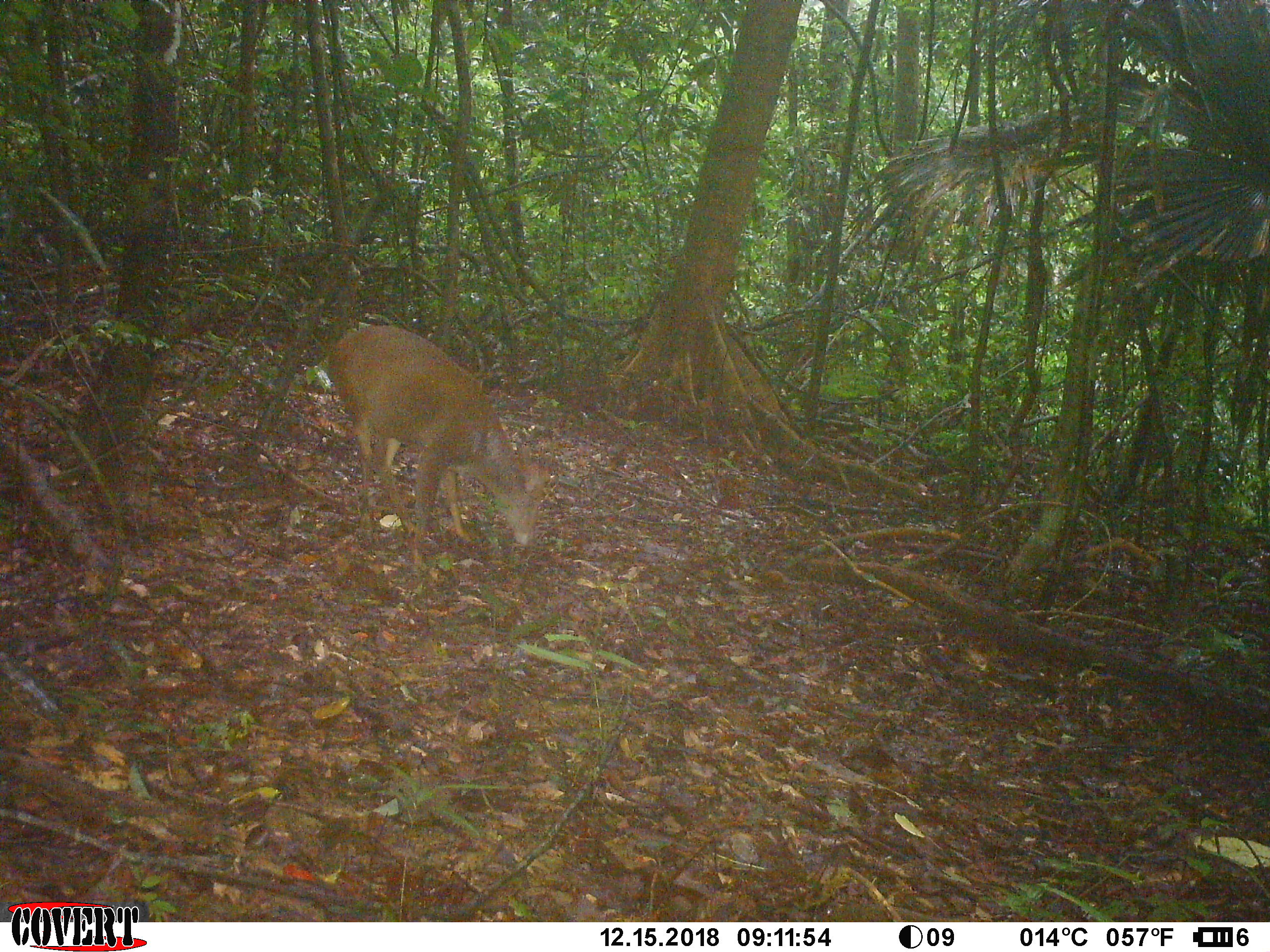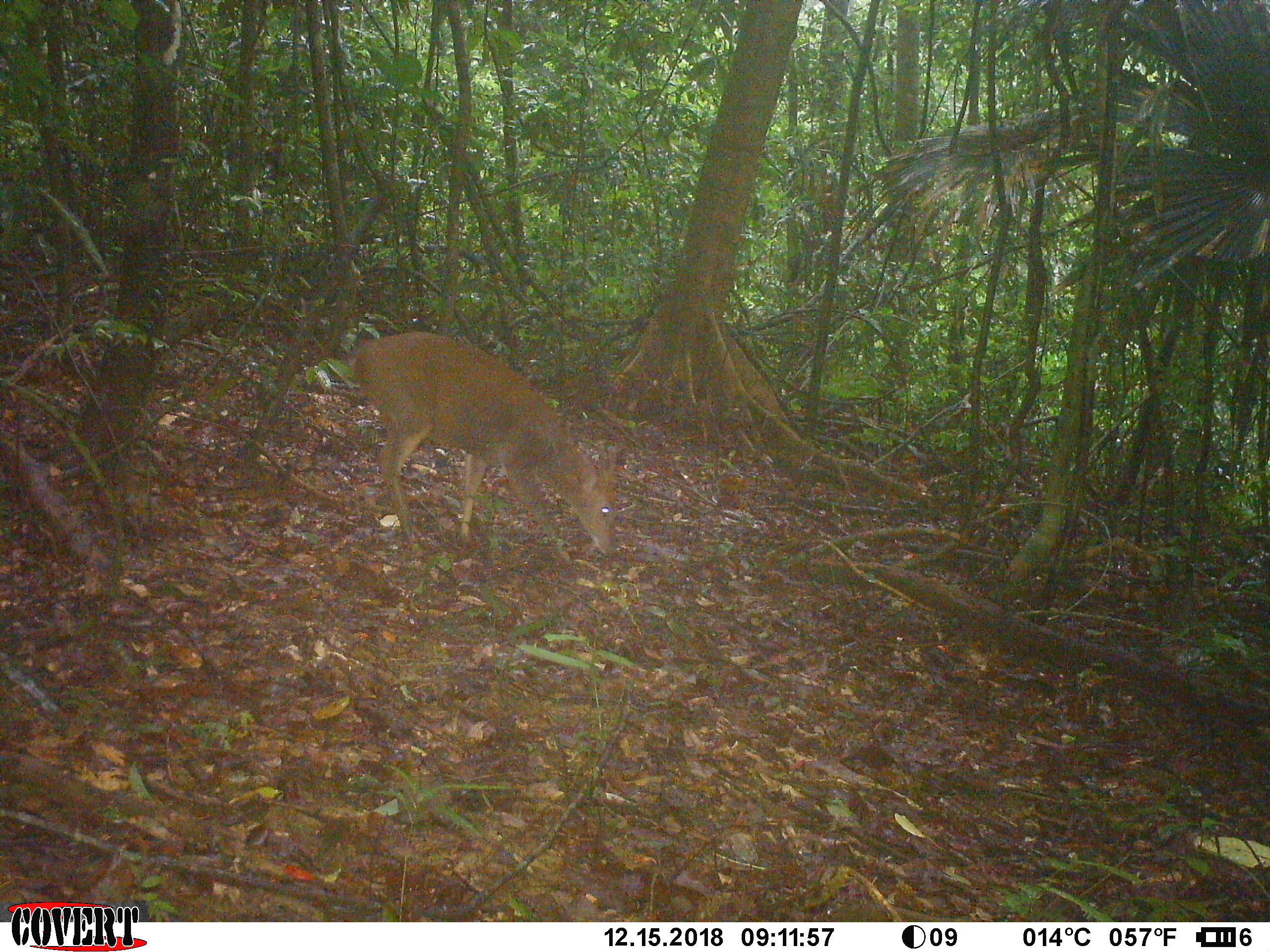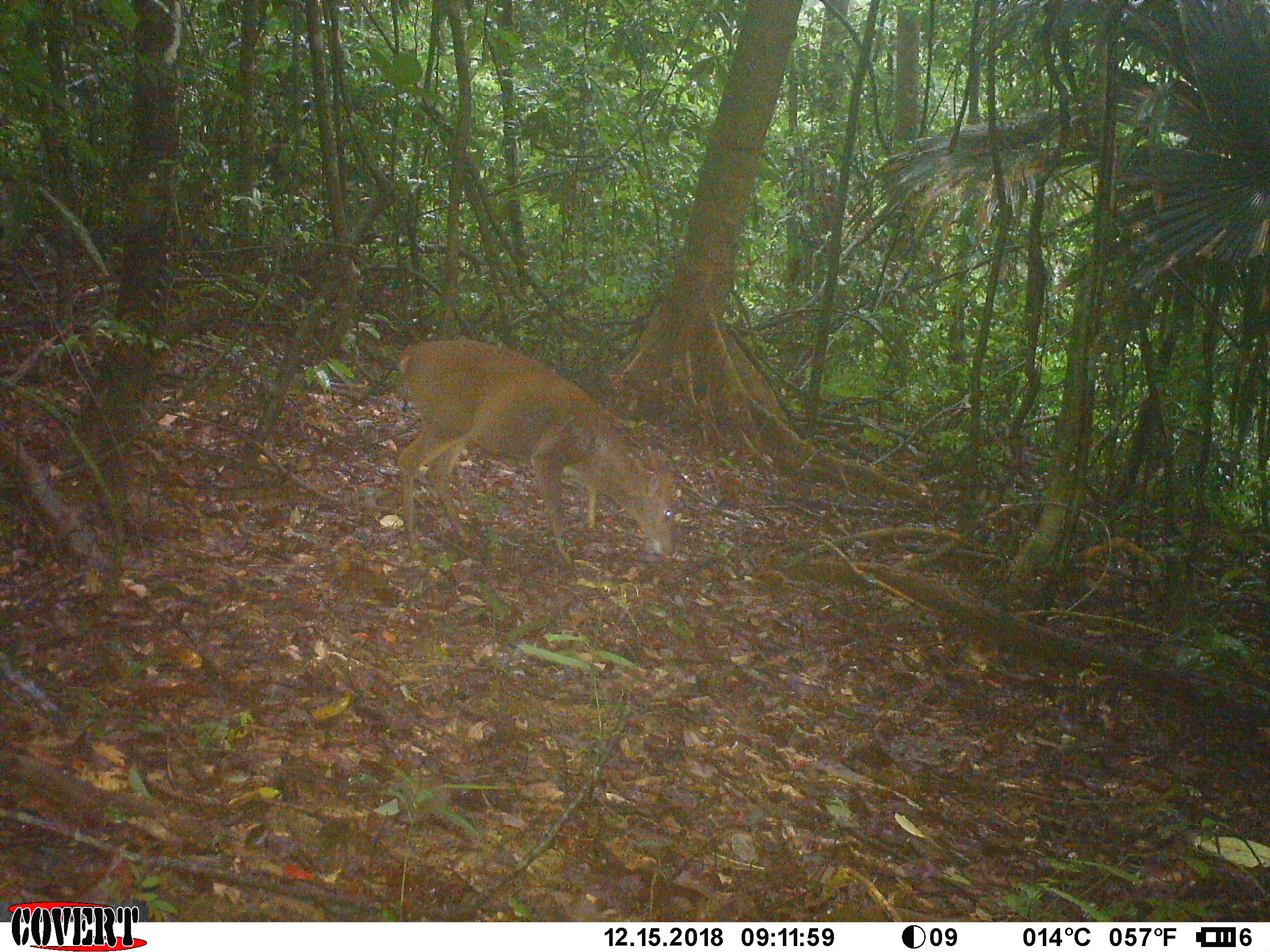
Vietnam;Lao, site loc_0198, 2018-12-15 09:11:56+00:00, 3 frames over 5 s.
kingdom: Animalia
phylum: Chordata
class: Mammalia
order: Artiodactyla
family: Cervidae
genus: Muntiacus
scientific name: Muntiacus vuquangensis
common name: large-antlered muntjac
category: large antlered muntjac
Large antlered muntjac (large-antlered muntjac) (Muntiacus vuquangensis). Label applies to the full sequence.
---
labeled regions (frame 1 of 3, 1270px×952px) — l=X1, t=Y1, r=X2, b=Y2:
large antlered muntjac: l=328, t=325, r=547, b=577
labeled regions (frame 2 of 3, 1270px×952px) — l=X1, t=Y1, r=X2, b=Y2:
large antlered muntjac: l=353, t=331, r=616, b=567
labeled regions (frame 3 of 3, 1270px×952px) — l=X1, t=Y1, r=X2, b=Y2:
large antlered muntjac: l=397, t=339, r=674, b=570